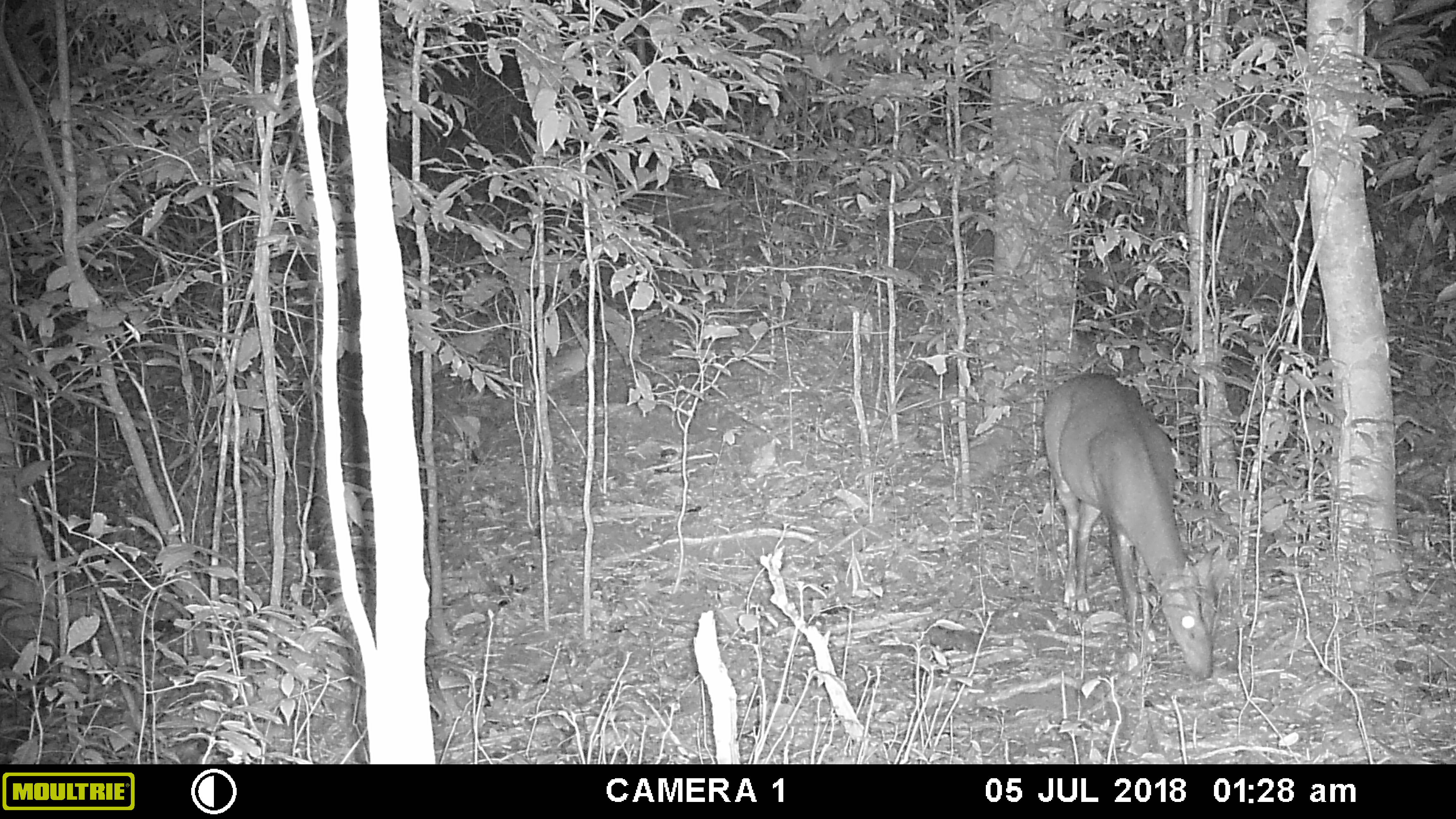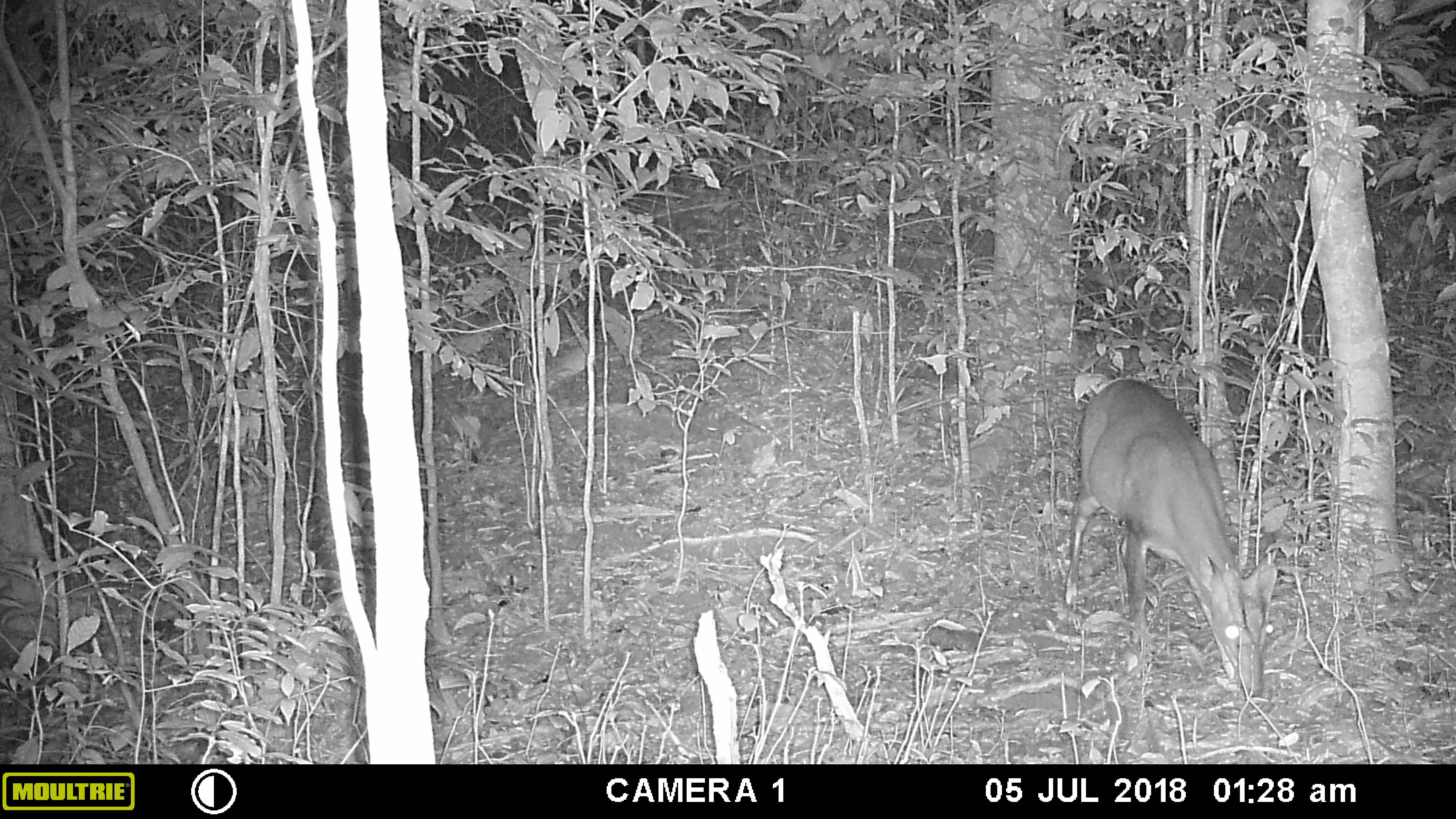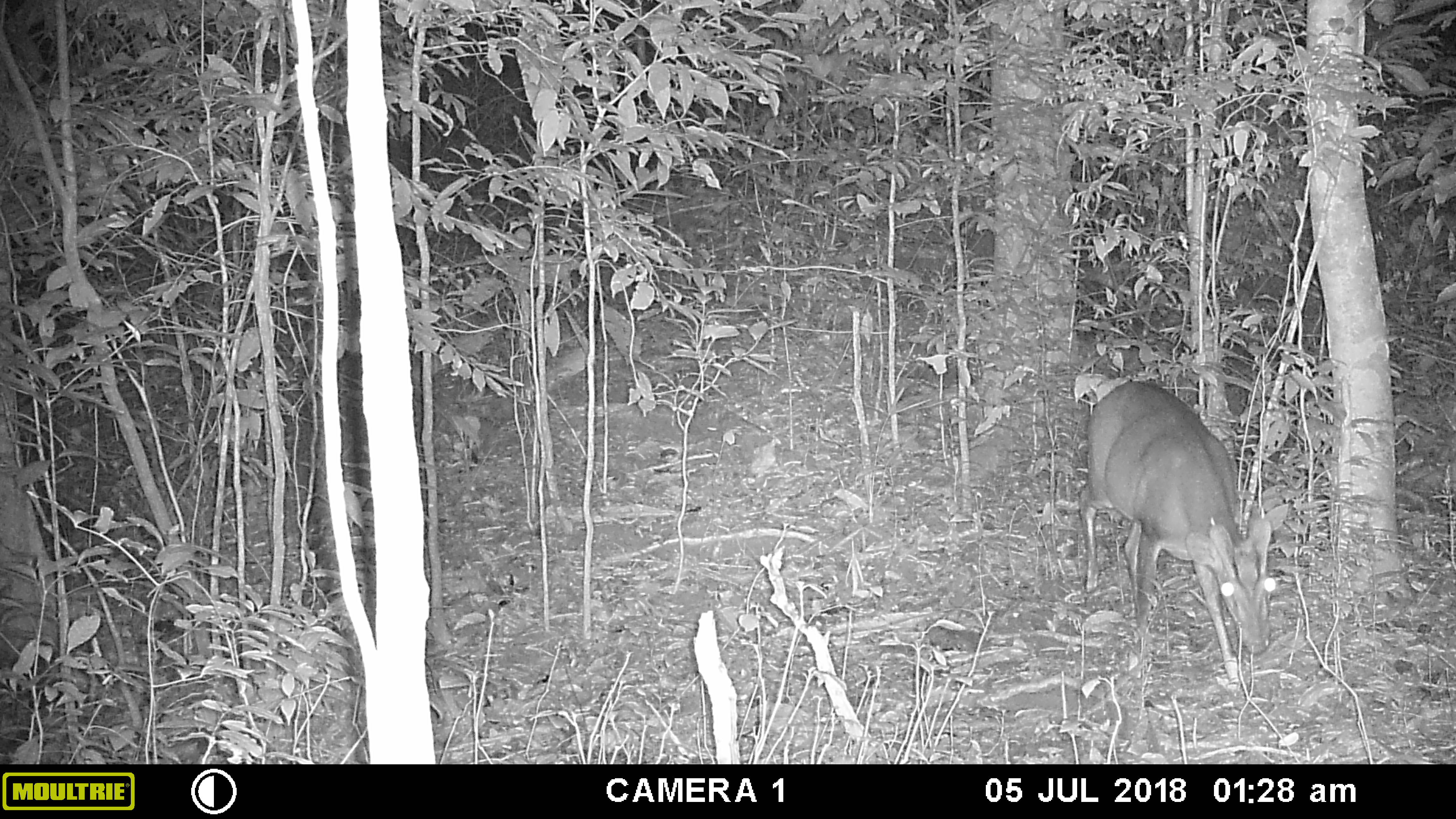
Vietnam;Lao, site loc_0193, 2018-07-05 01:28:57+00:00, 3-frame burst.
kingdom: Animalia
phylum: Chordata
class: Mammalia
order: Artiodactyla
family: Cervidae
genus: Muntiacus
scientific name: Muntiacus vuquangensis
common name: large-antlered muntjac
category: large antlered muntjac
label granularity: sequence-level